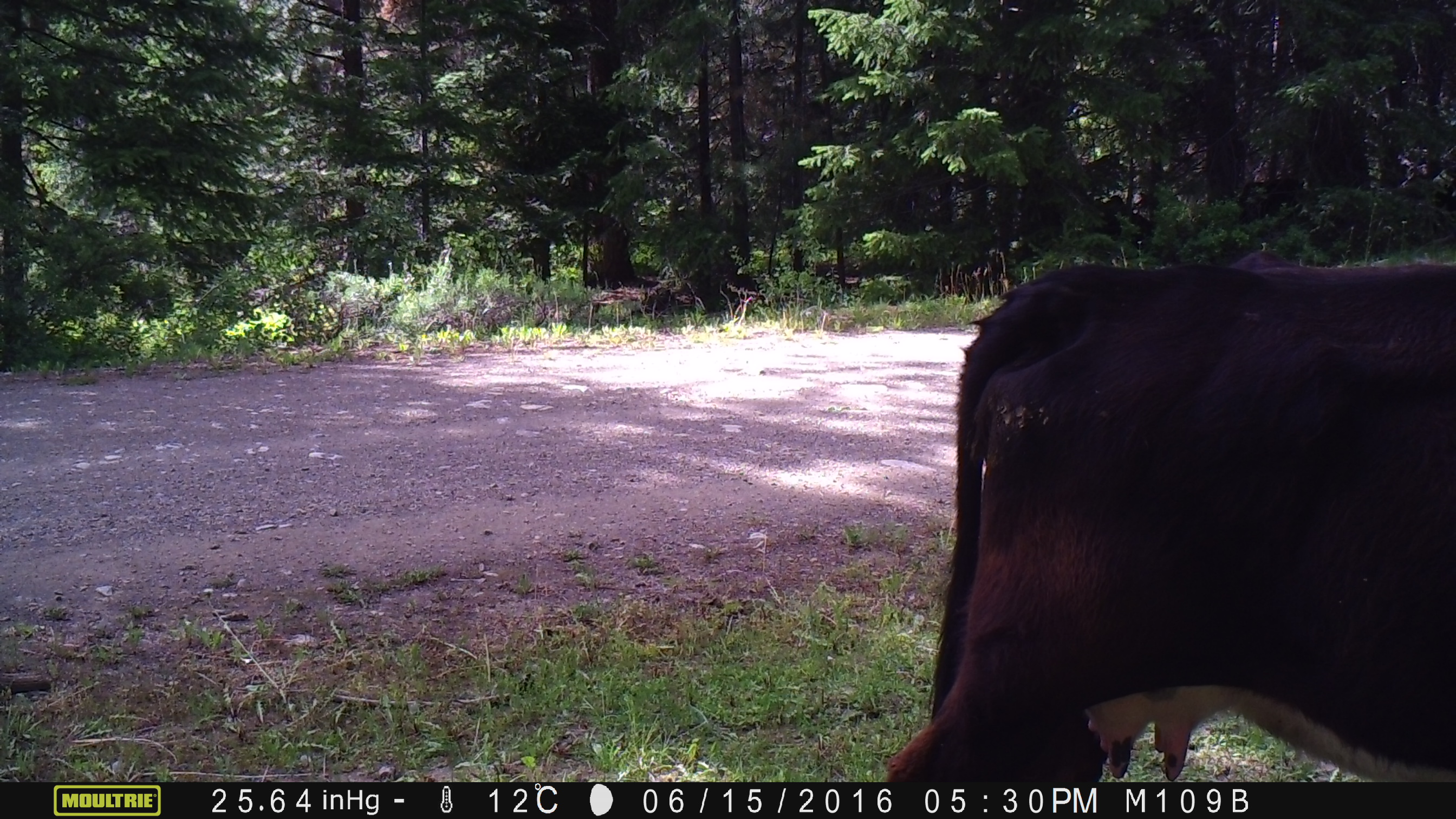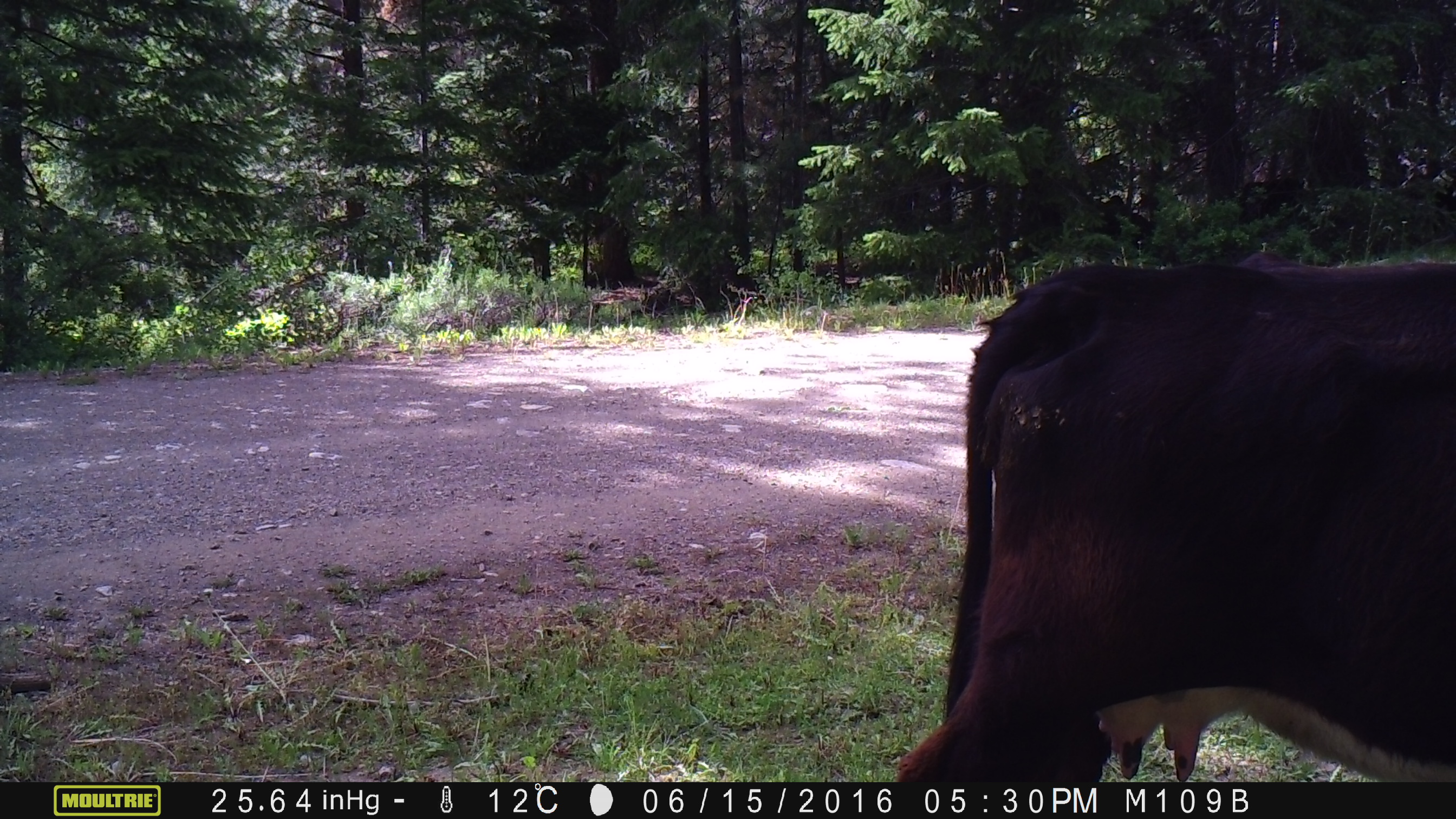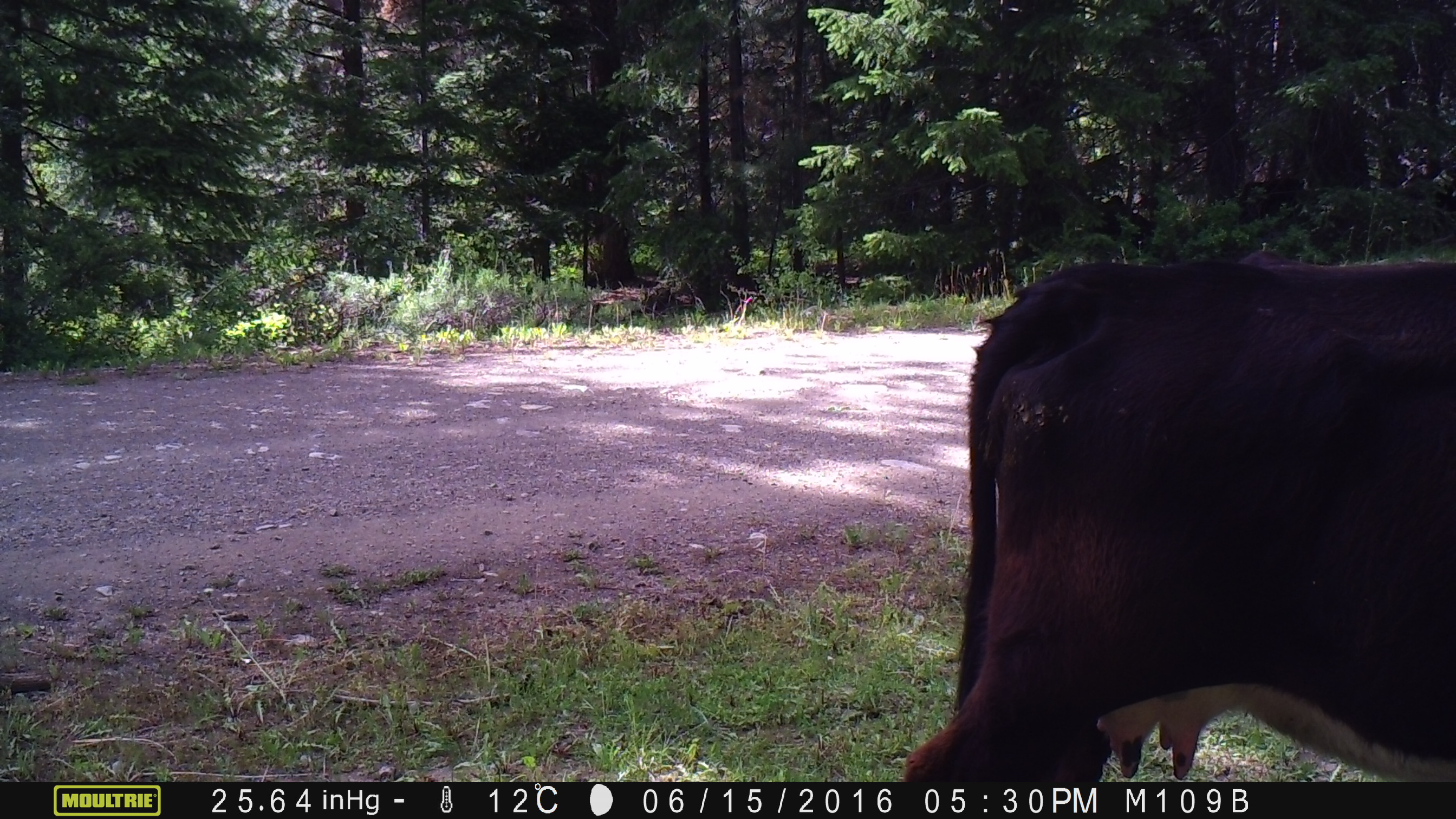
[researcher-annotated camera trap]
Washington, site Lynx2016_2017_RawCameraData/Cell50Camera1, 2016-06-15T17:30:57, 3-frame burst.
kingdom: Animalia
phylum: Chordata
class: Mammalia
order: Artiodactyla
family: Bovidae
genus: Bos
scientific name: Bos taurus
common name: domestic cattle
Domestic cattle (Bos taurus). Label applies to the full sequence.